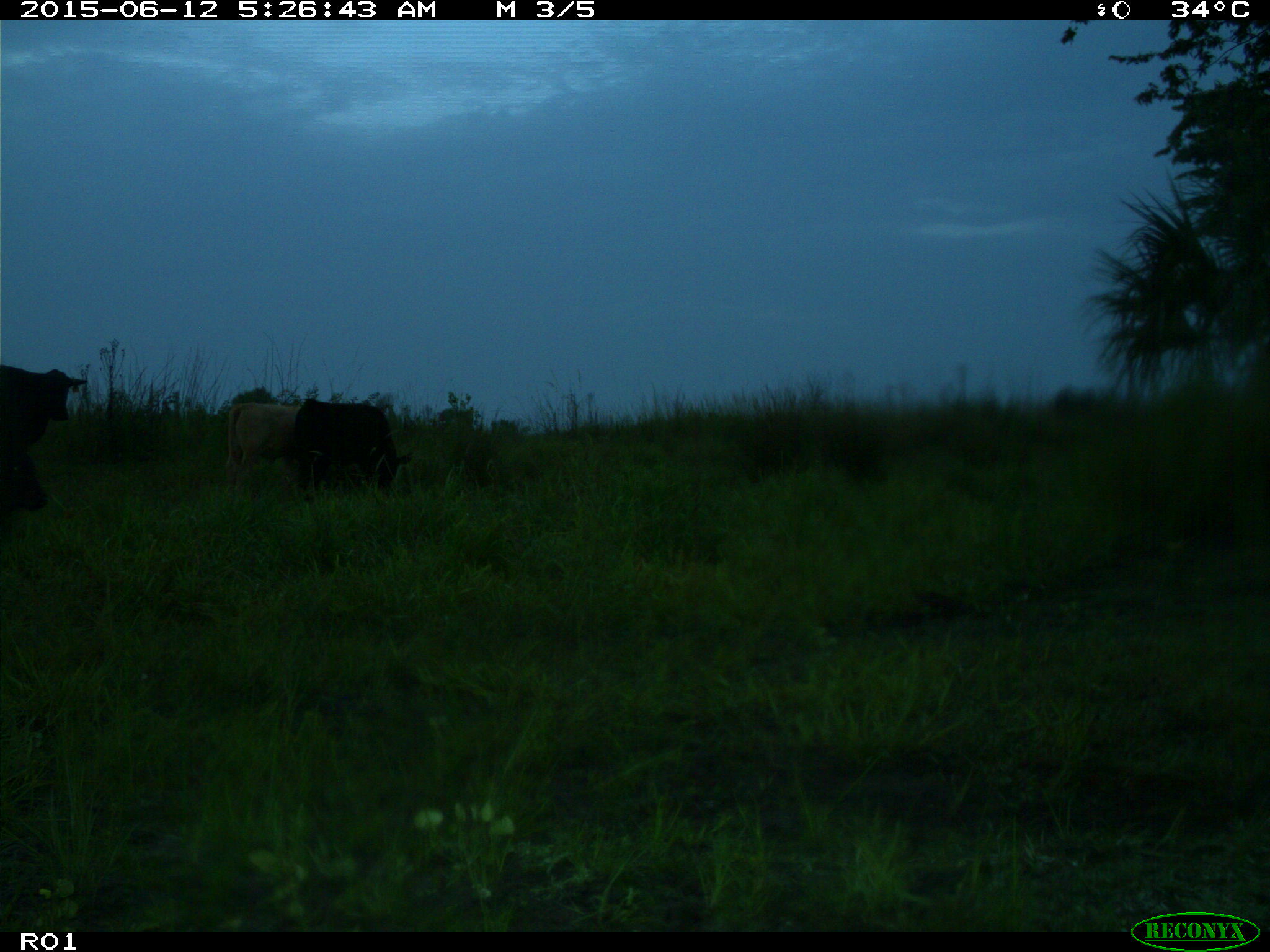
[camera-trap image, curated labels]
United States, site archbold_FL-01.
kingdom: Animalia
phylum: Chordata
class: Mammalia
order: Artiodactyla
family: Bovidae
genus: Bos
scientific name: Bos taurus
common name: domestic cow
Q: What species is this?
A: Bos taurus (domestic cow).